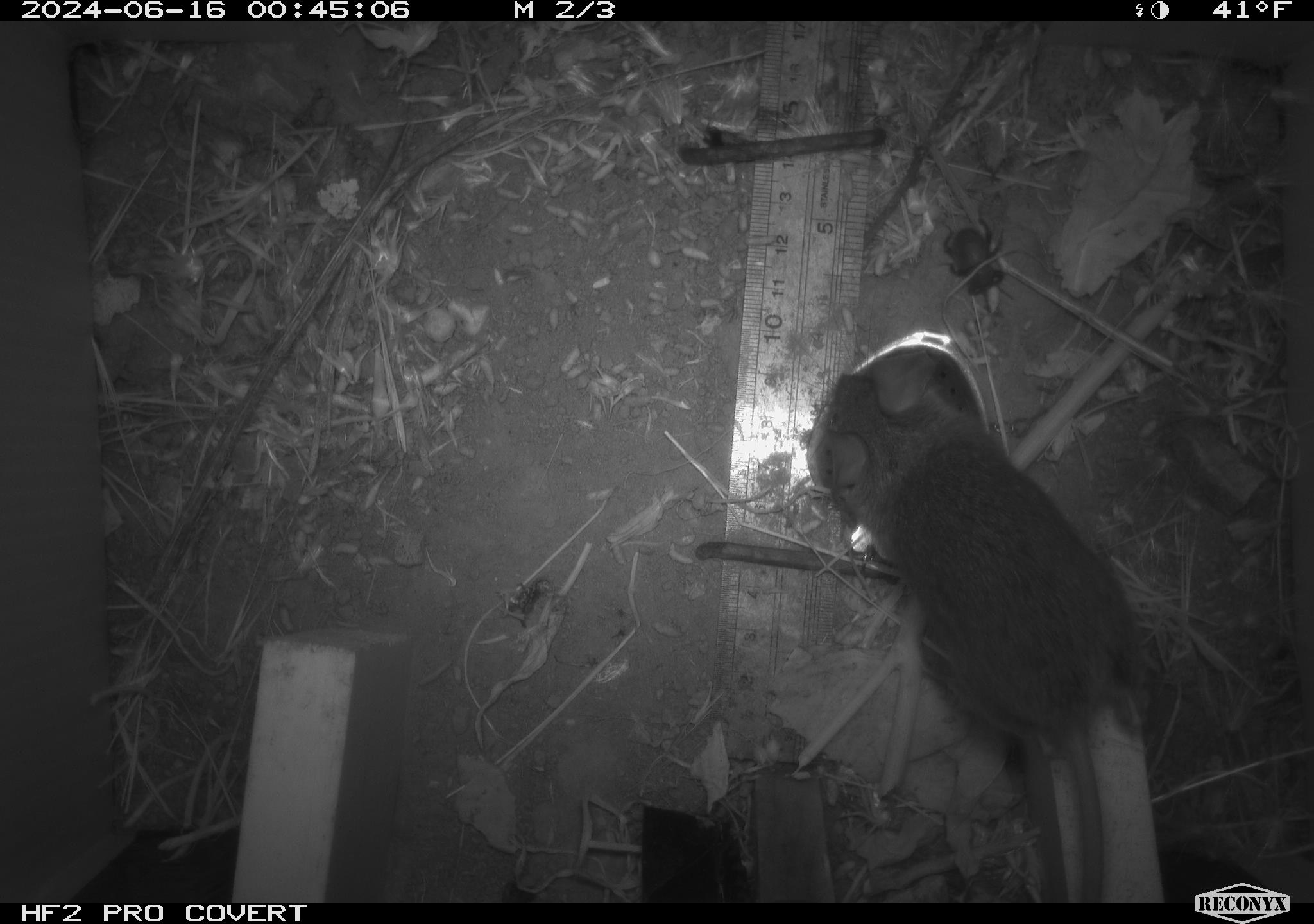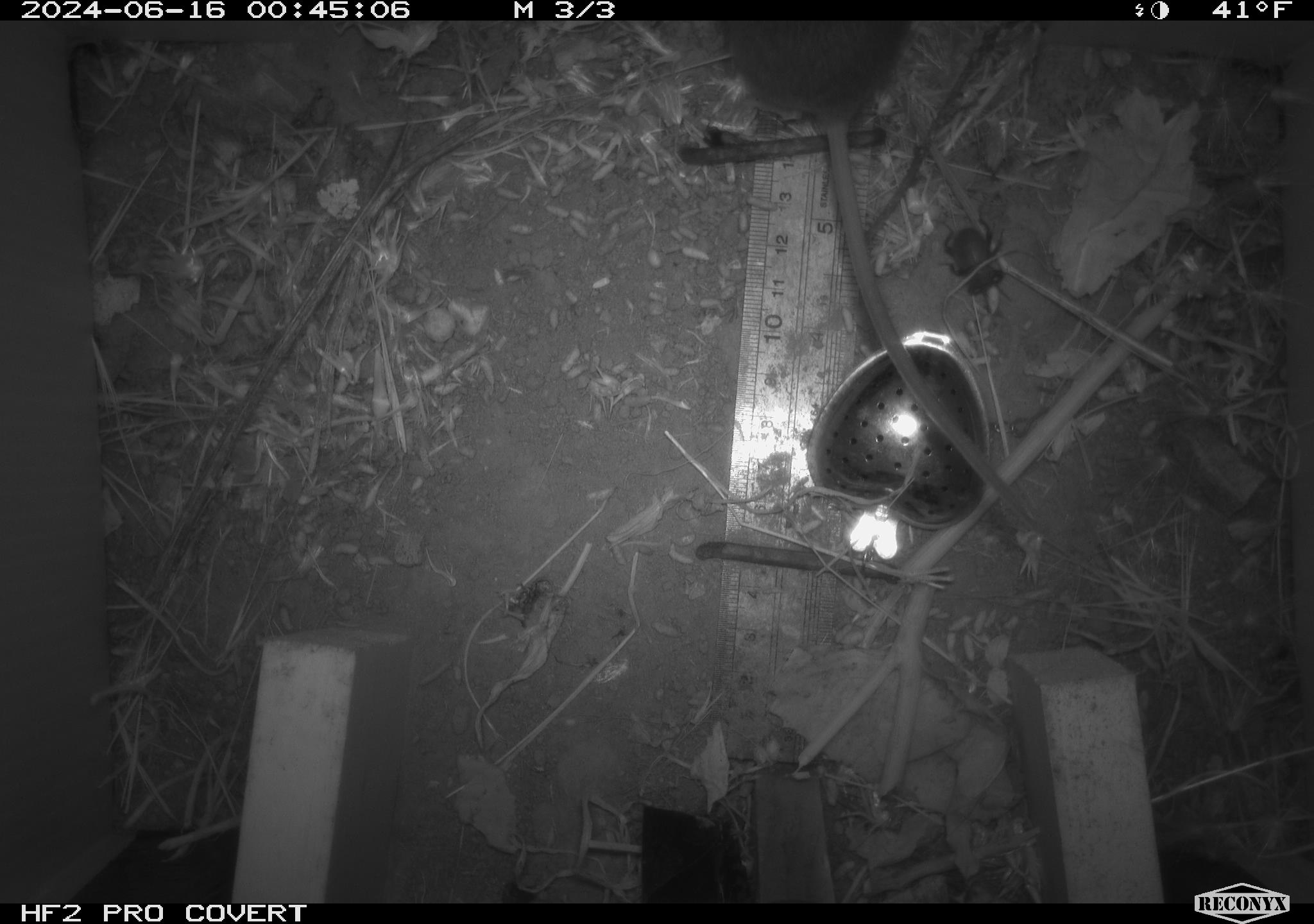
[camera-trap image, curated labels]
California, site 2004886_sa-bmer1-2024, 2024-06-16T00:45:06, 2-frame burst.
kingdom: Animalia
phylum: Chordata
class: Mammalia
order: Rodentia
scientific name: Rodentia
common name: mouse species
Mouse species (Rodentia).